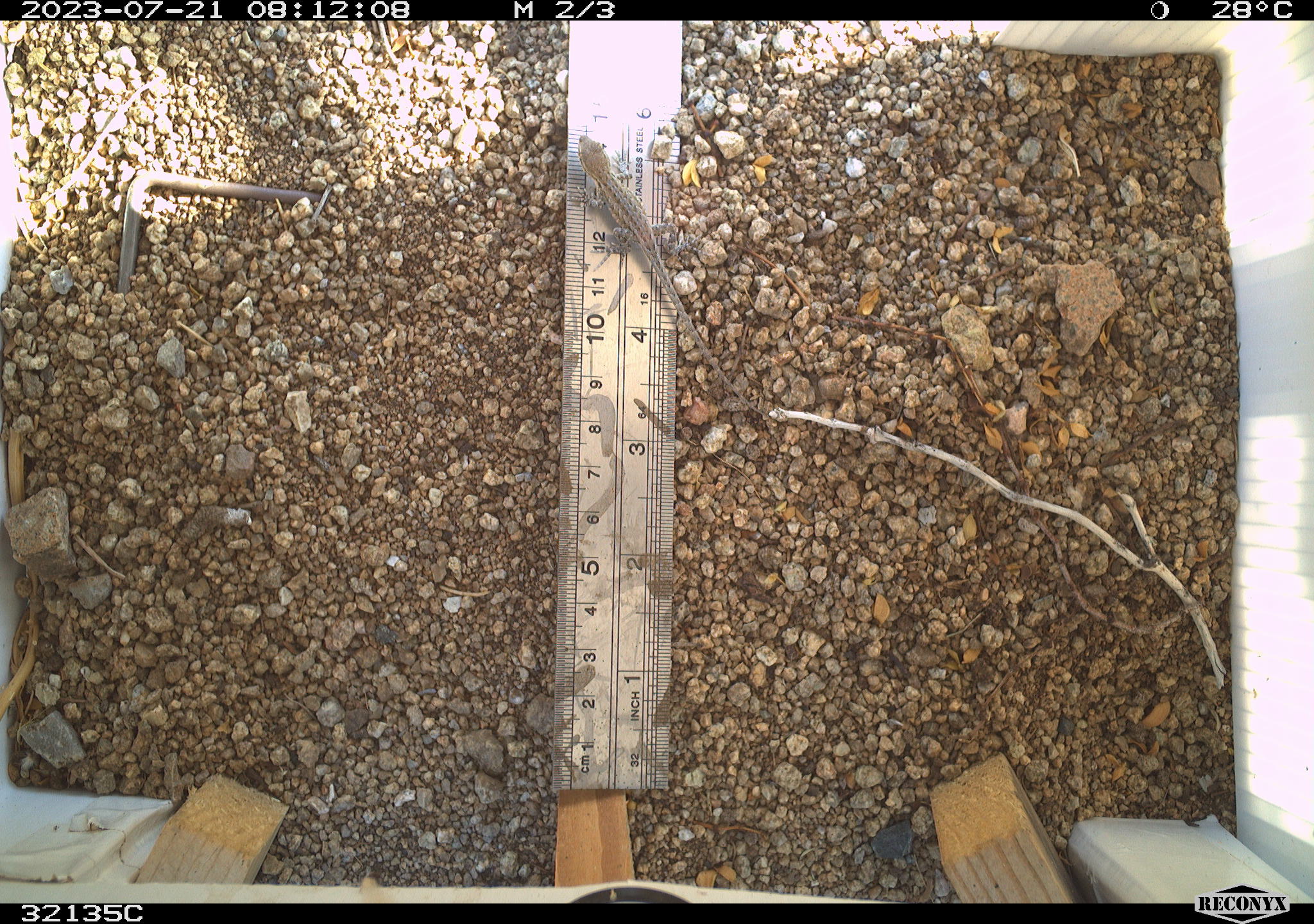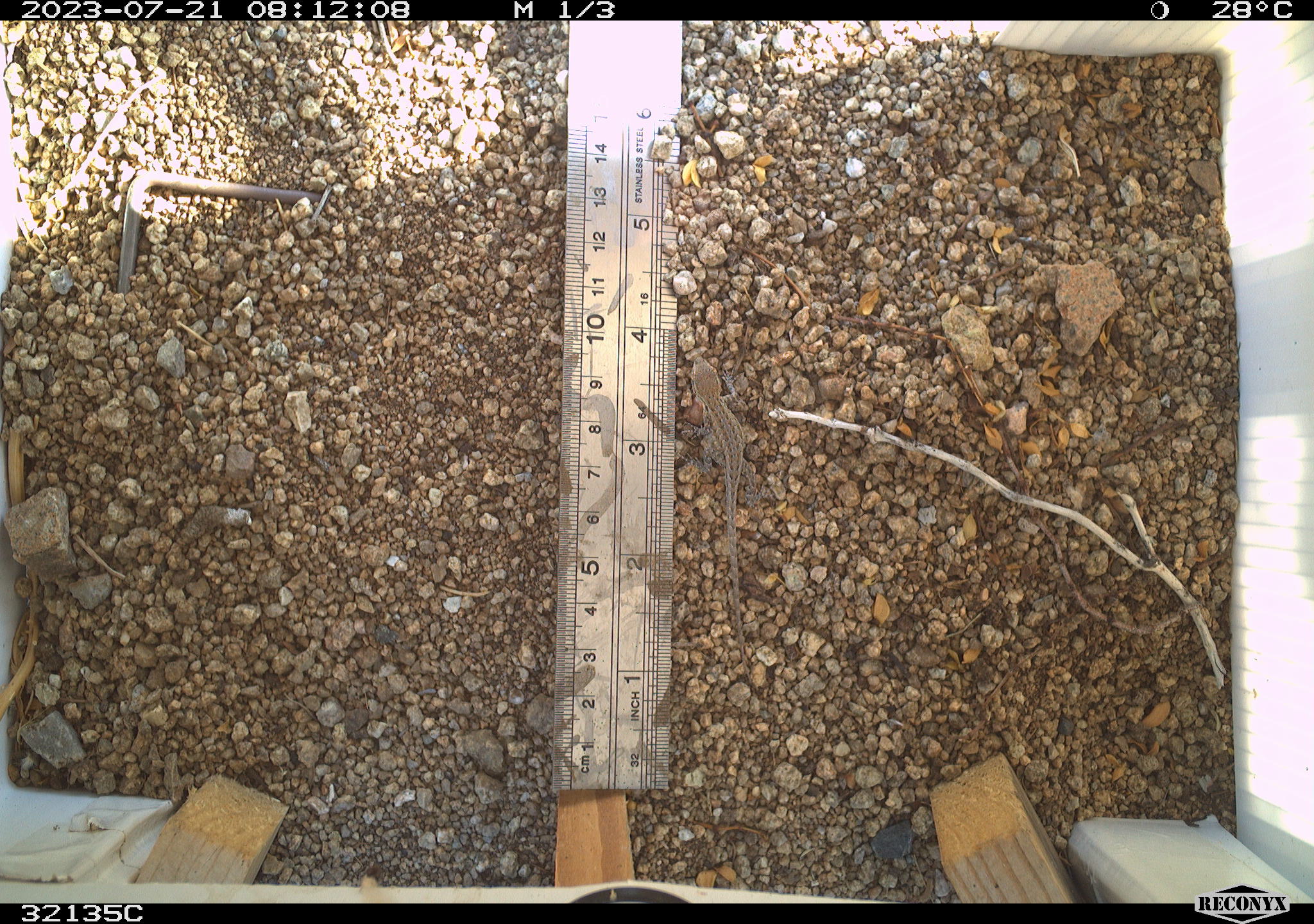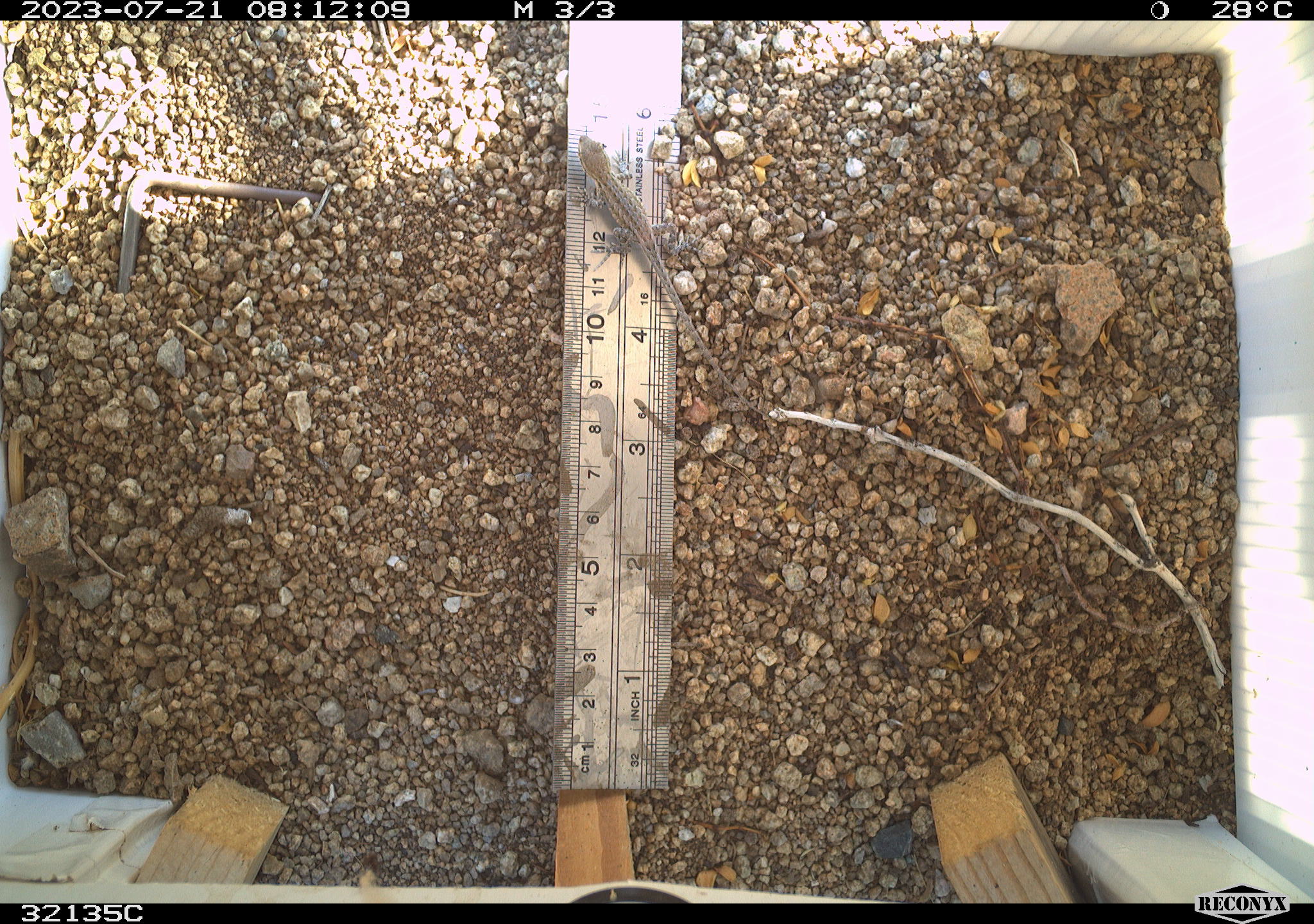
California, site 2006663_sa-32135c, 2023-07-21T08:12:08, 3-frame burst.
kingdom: Animalia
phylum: Chordata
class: Reptilia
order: Squamata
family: Phrynosomatidae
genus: Sceloporus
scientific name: Sceloporus graciosus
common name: common sagebrush lizard